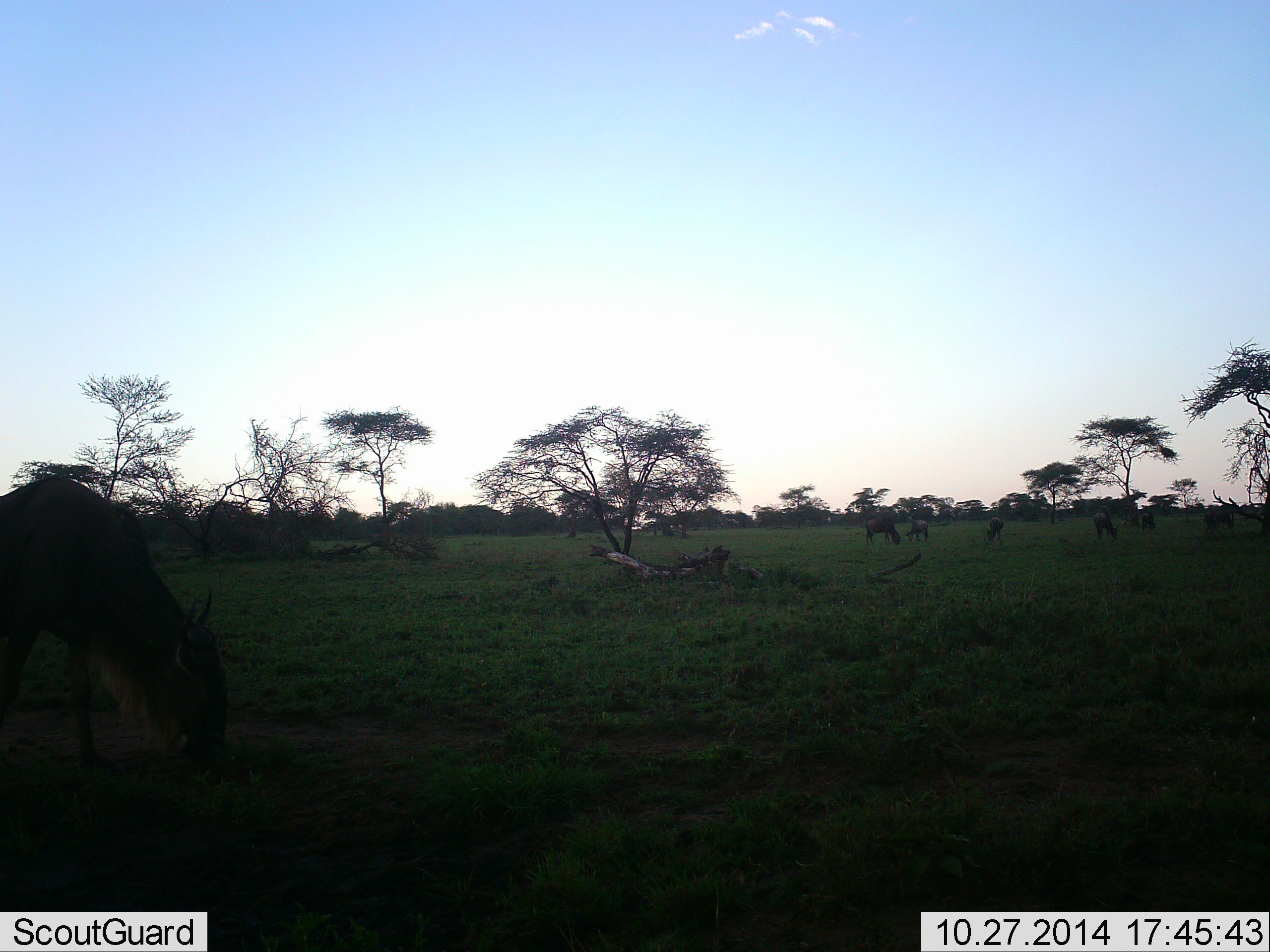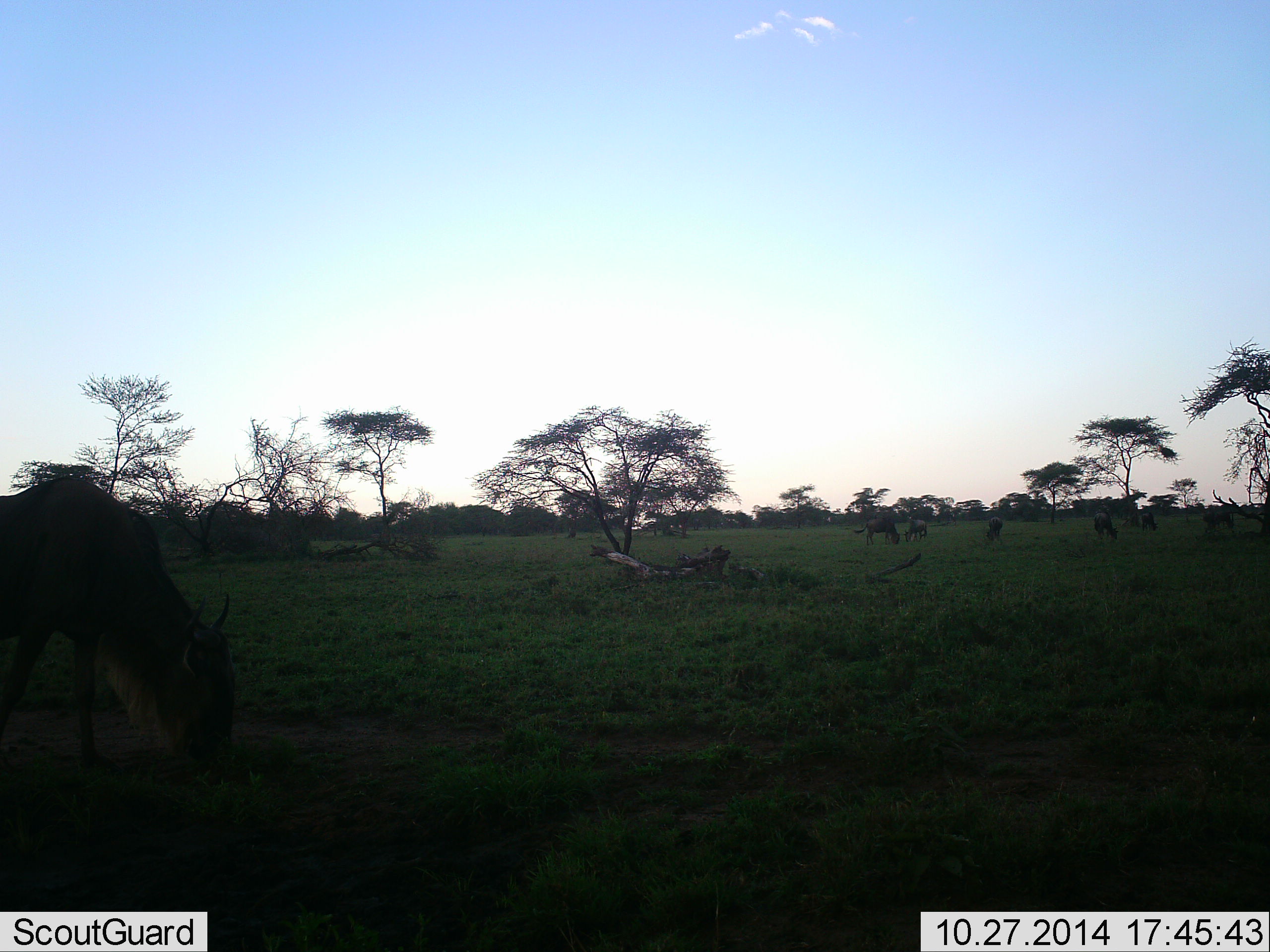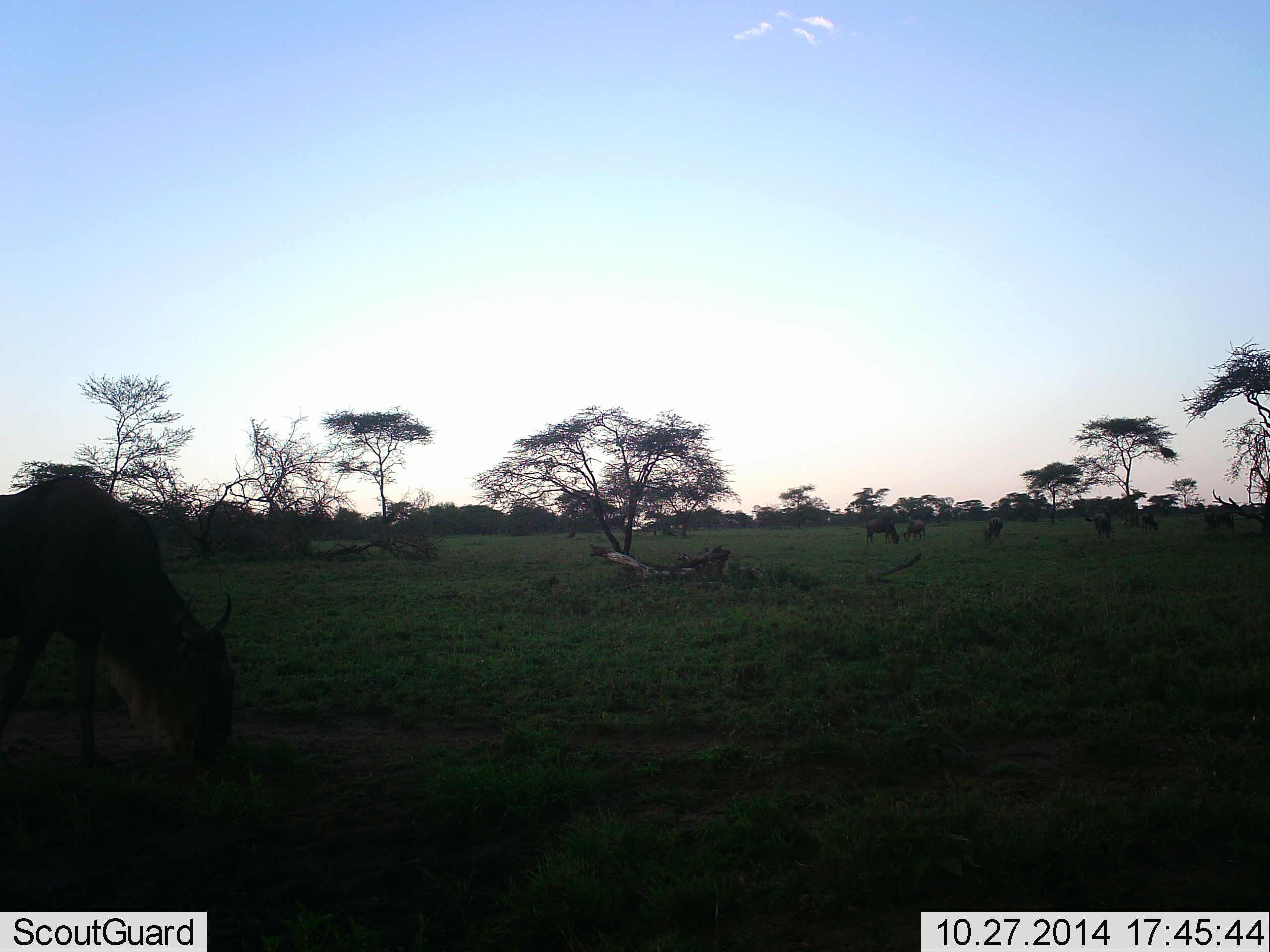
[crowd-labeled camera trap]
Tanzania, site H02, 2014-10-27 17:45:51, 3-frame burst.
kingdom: Animalia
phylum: Chordata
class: Mammalia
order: Artiodactyla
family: Bovidae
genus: Connochaetes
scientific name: Connochaetes taurinus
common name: blue wildebeest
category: wildebeest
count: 8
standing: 40%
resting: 0%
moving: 20%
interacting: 0%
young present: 0%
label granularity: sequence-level